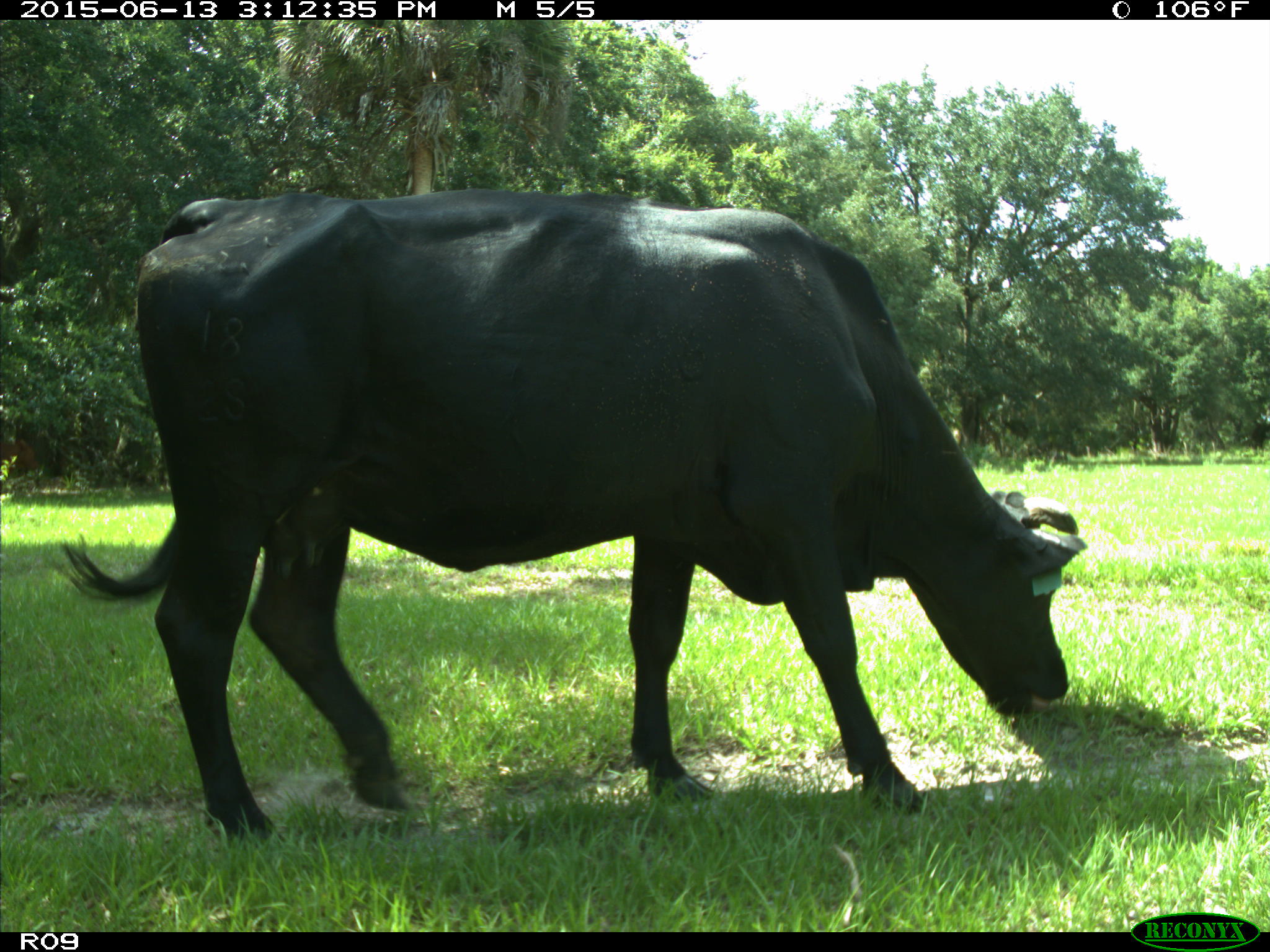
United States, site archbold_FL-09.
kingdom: Animalia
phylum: Chordata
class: Mammalia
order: Artiodactyla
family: Bovidae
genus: Bos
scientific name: Bos taurus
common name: domestic cow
Bos taurus (domestic cow).